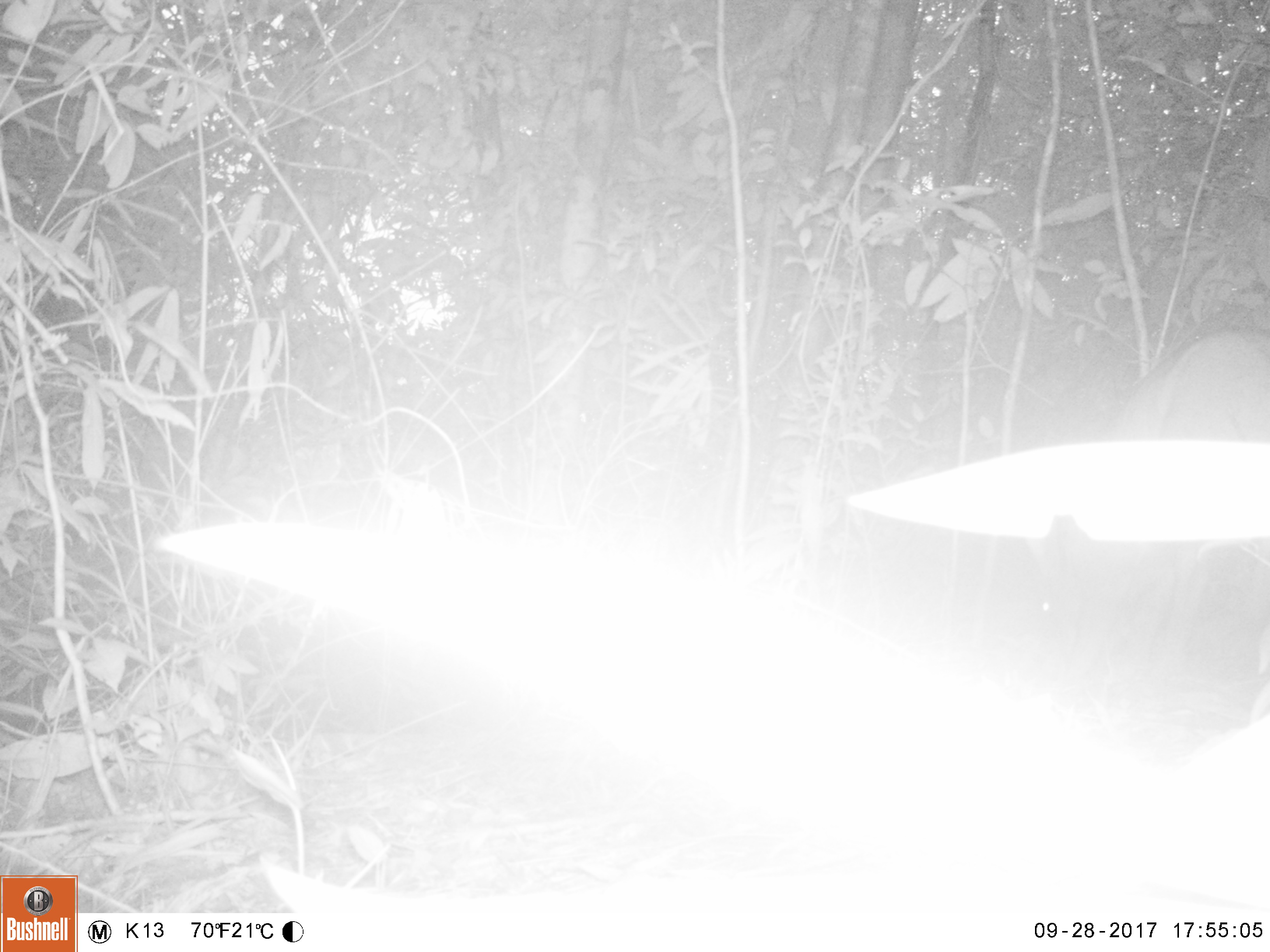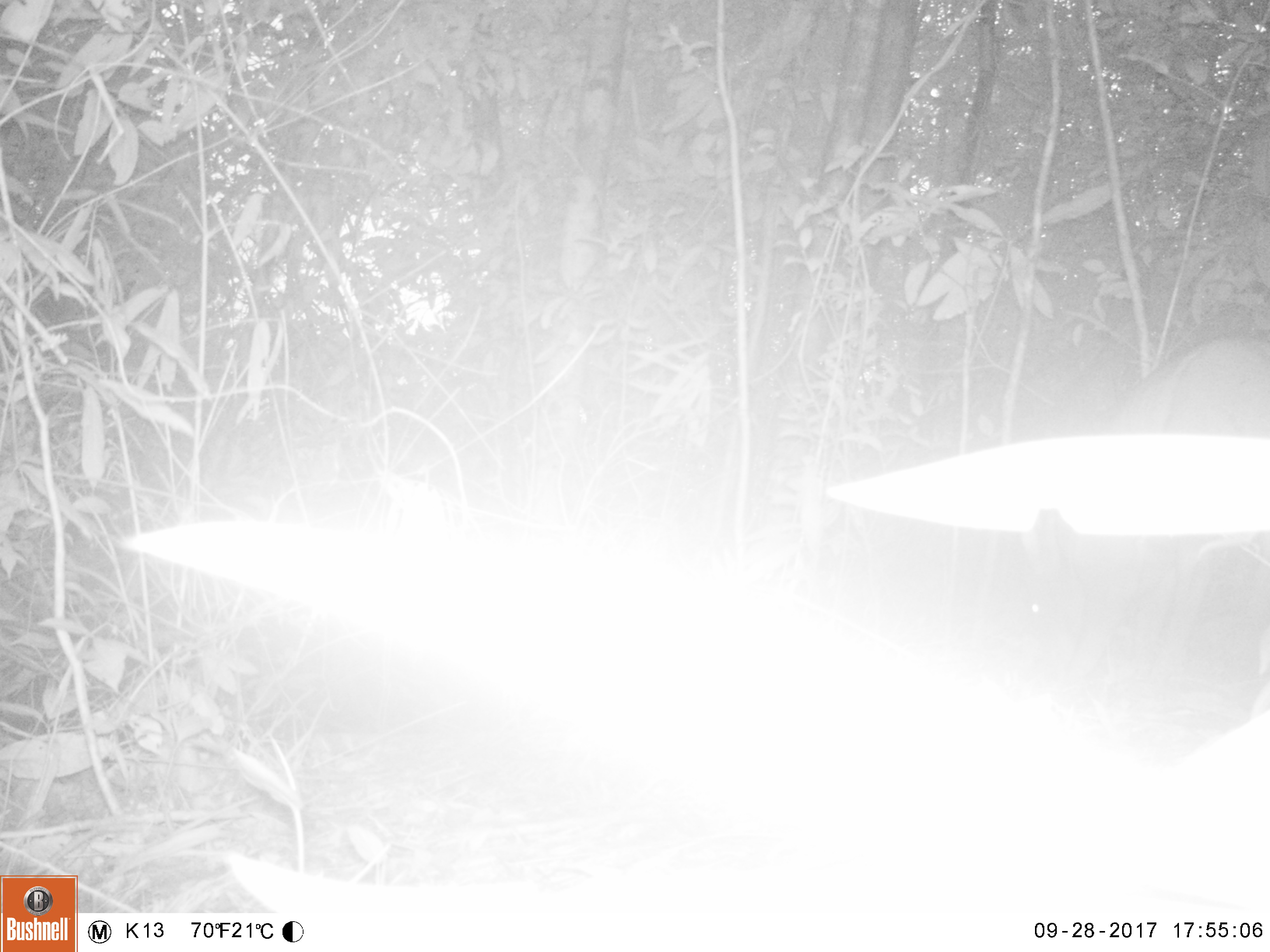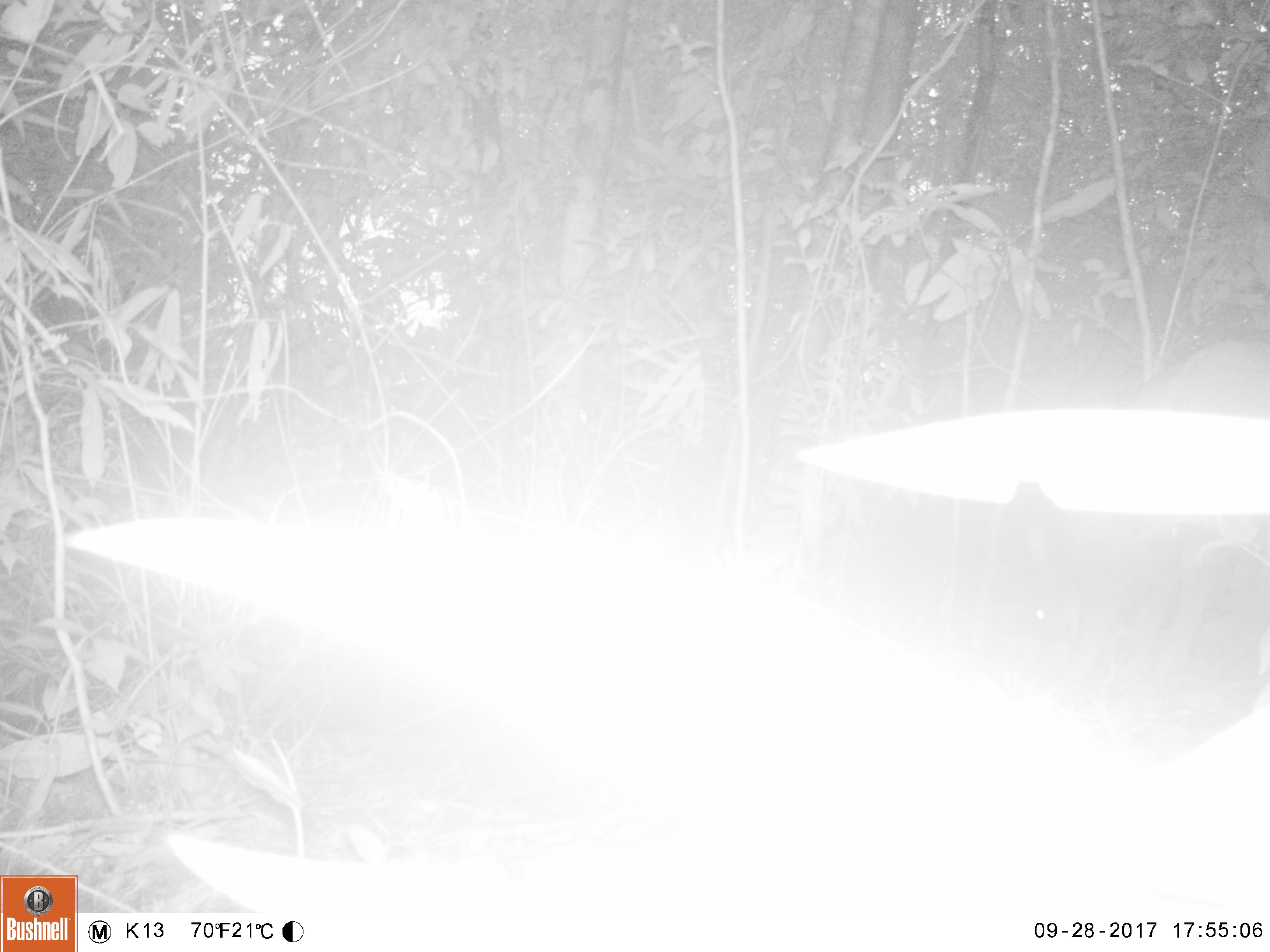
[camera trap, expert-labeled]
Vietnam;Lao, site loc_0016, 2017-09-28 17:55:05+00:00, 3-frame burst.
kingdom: Animalia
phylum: Chordata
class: Mammalia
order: Artiodactyla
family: Suidae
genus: Sus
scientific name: Sus scrofa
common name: eurasian wild pig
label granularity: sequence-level